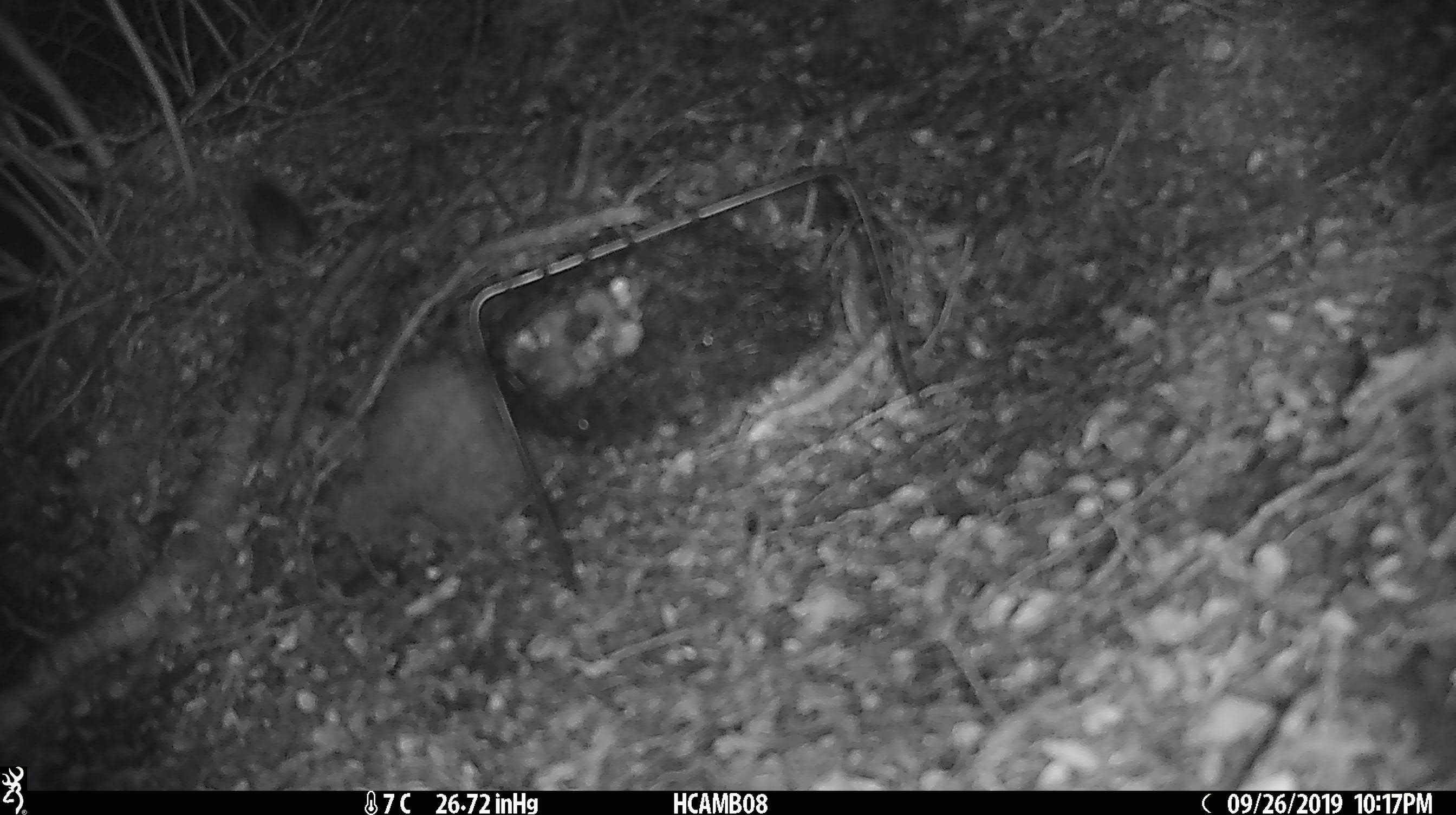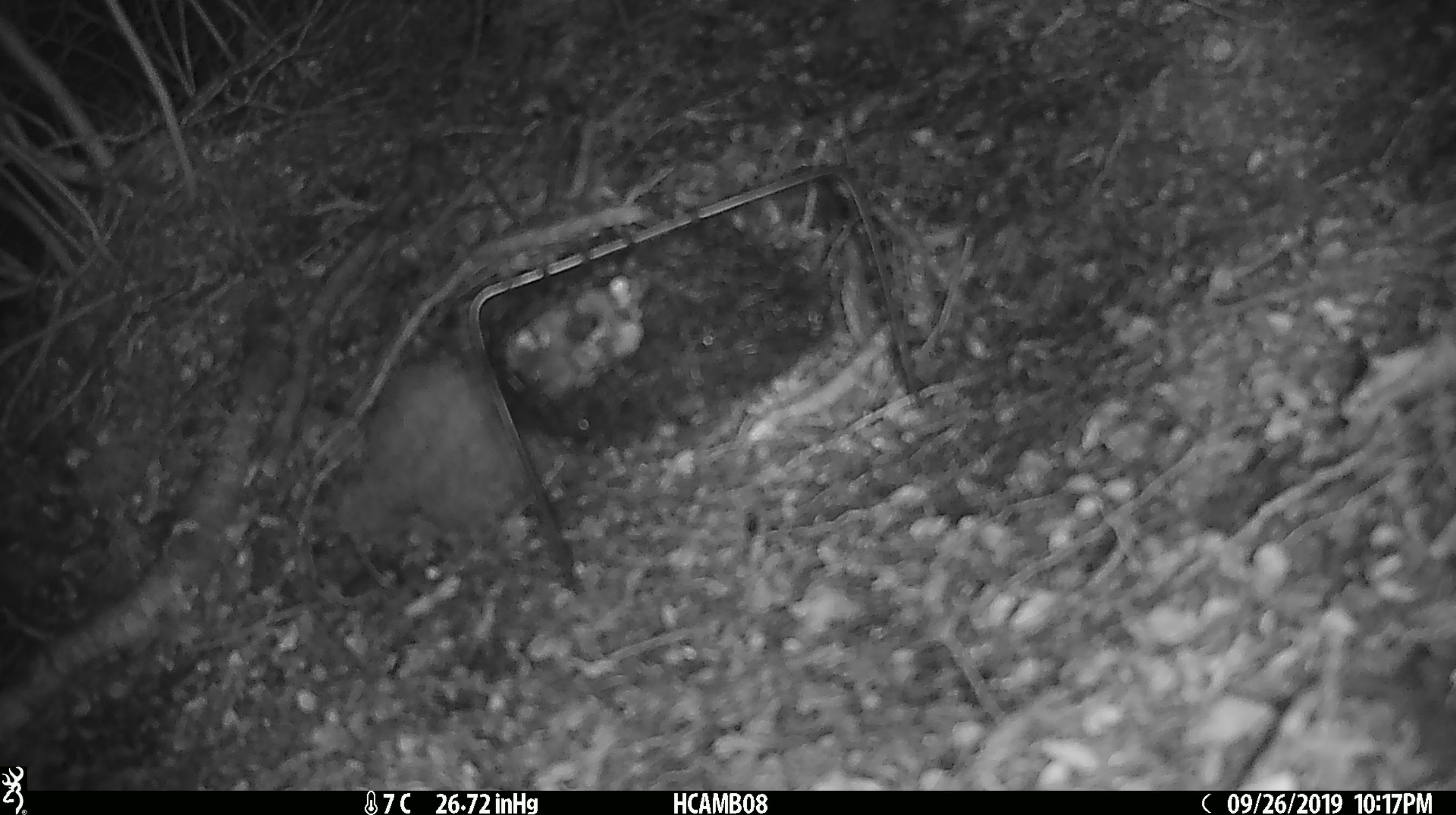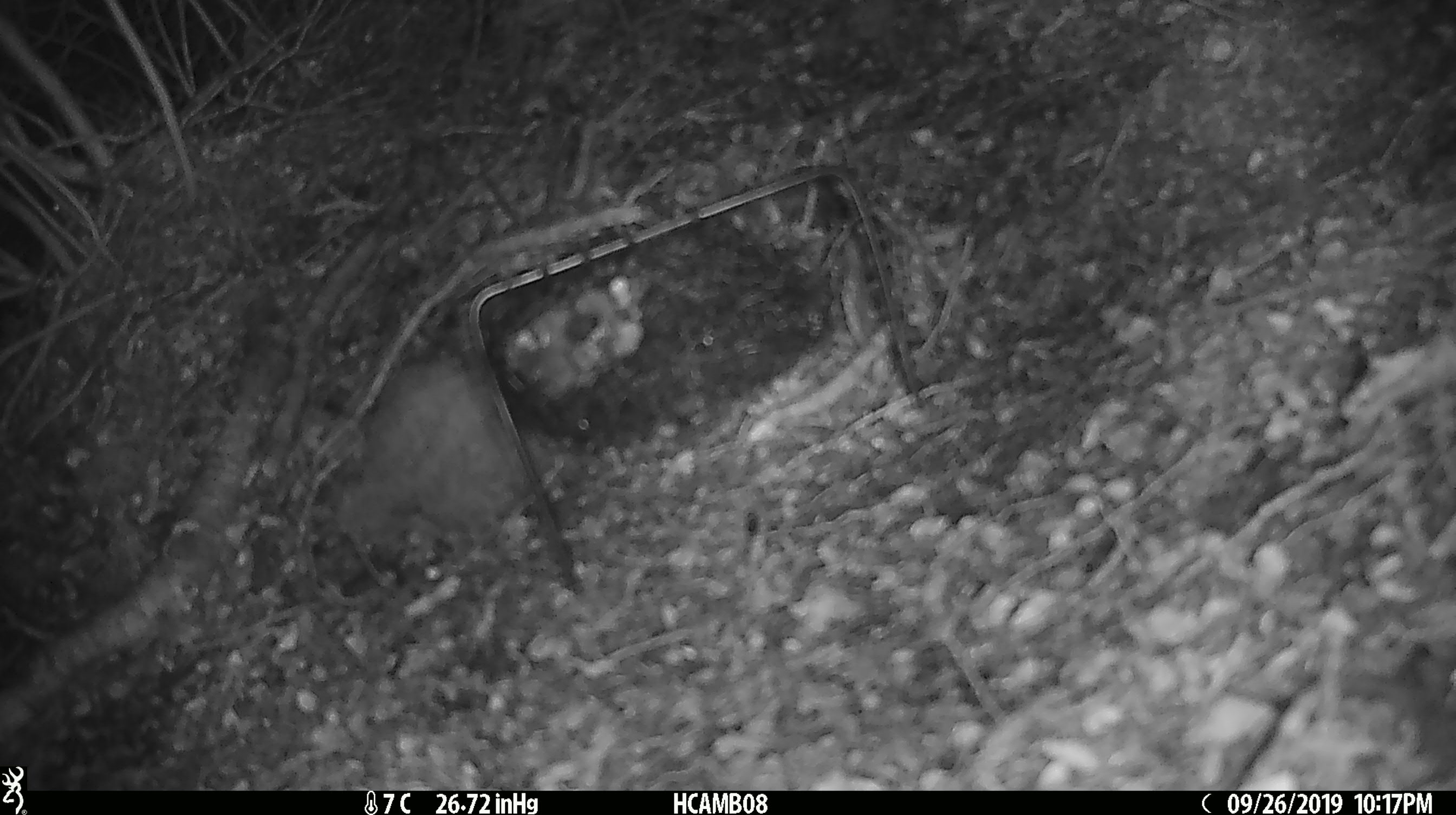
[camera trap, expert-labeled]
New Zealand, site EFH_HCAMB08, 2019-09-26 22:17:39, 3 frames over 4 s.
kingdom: Animalia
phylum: Chordata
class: Mammalia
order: Rodentia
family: Muridae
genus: Mus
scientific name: Mus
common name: mouse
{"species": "mouse (Mus)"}